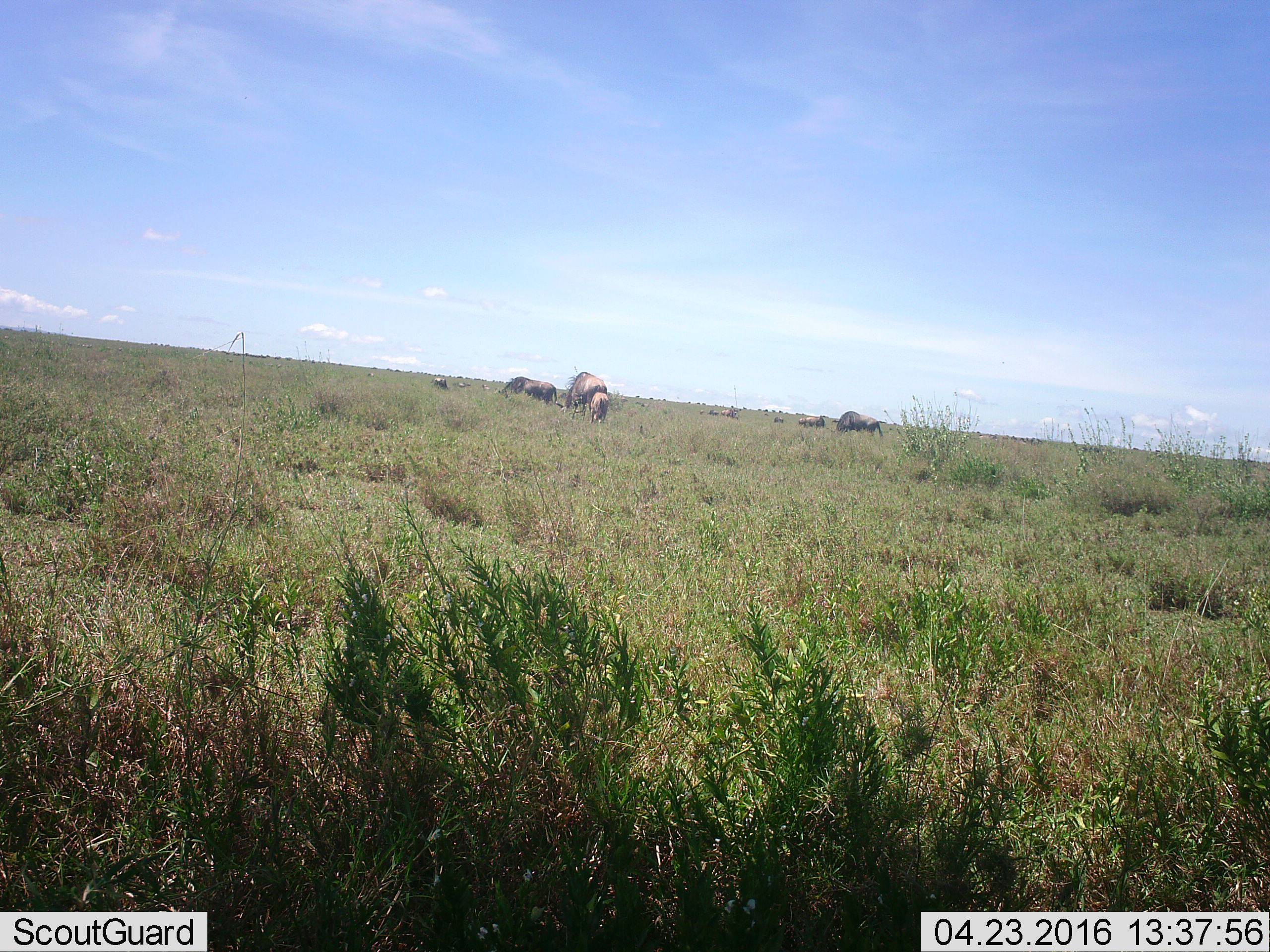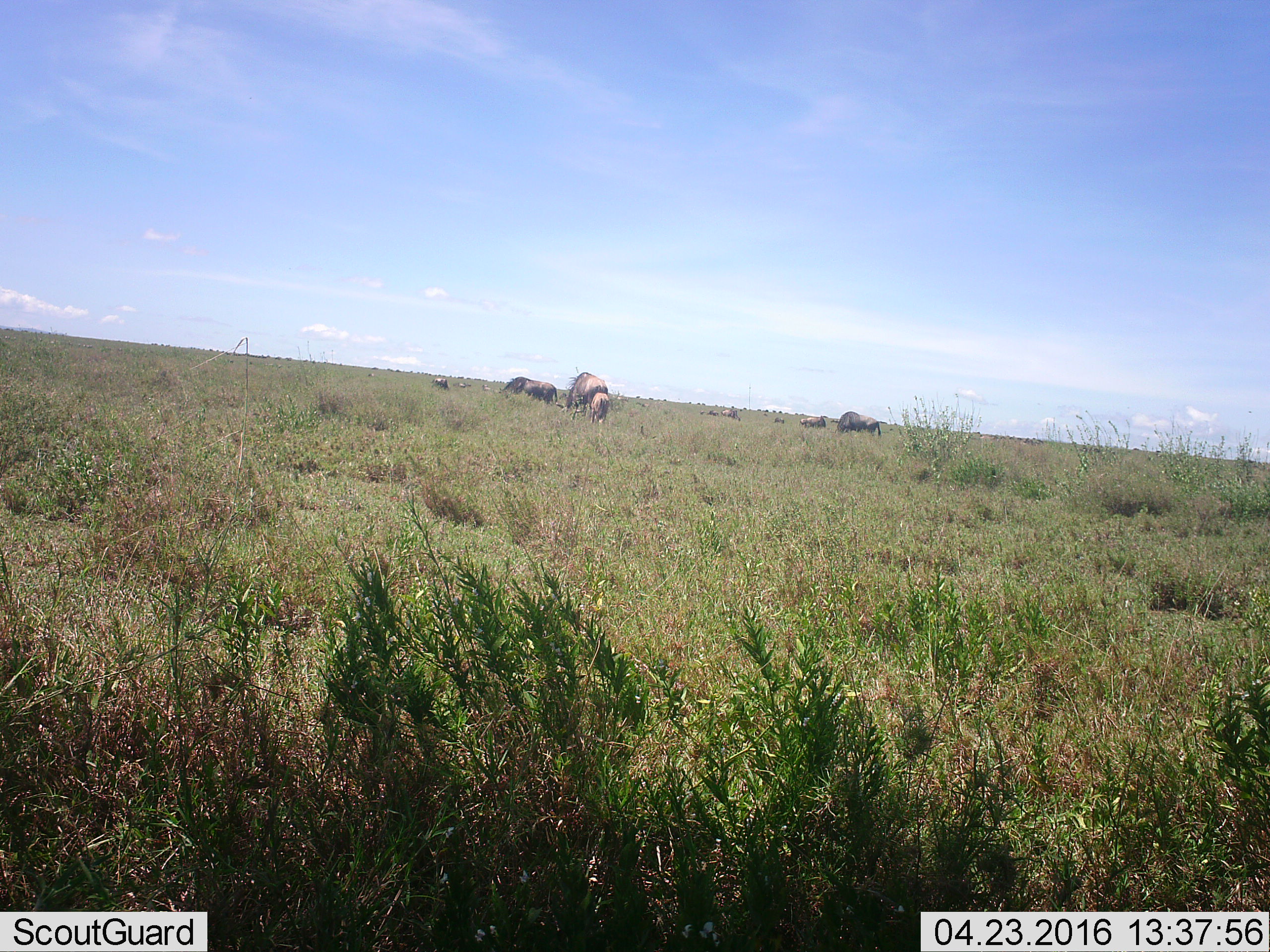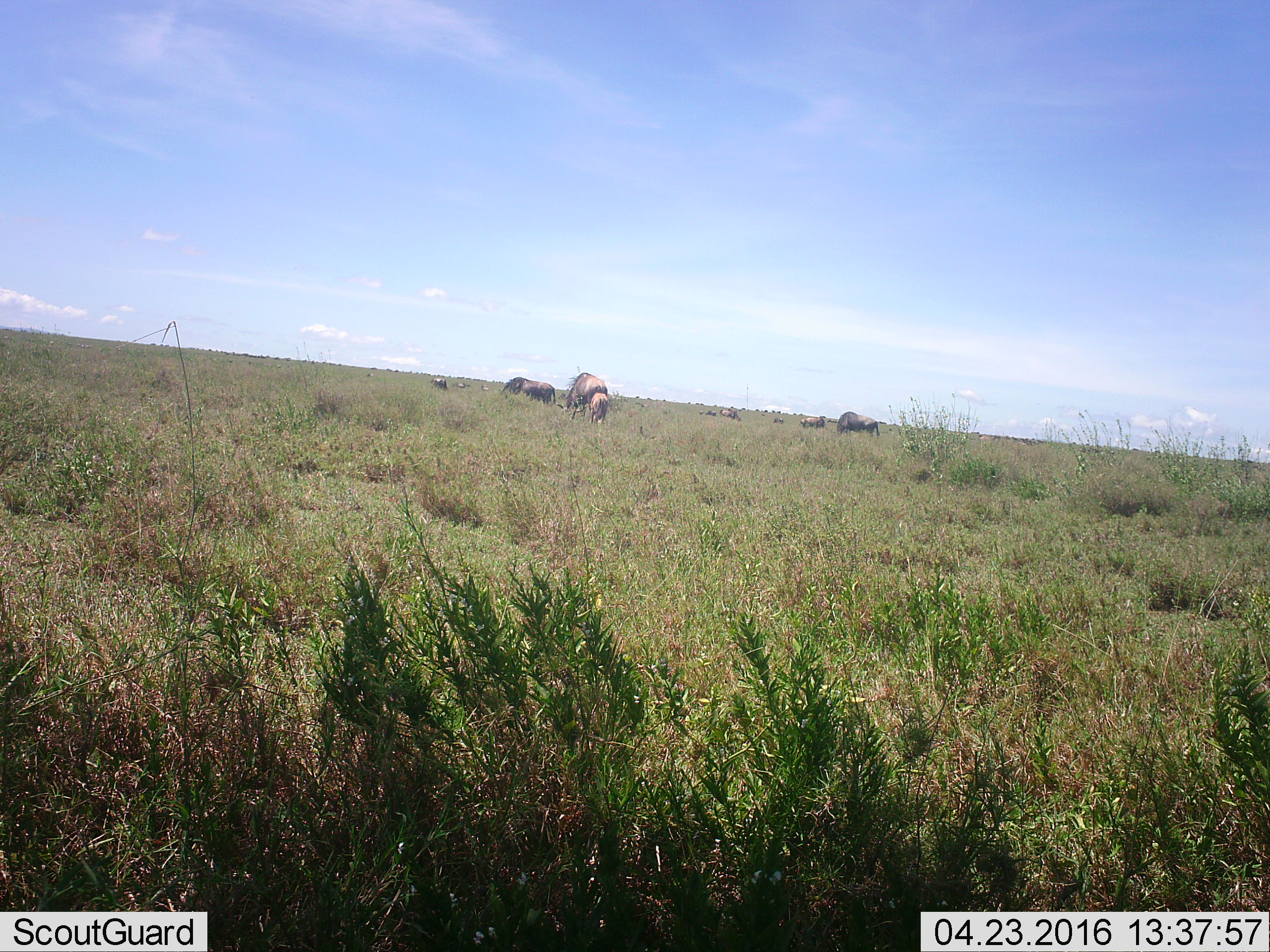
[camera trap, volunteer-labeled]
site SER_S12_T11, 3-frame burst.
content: unidentified animal